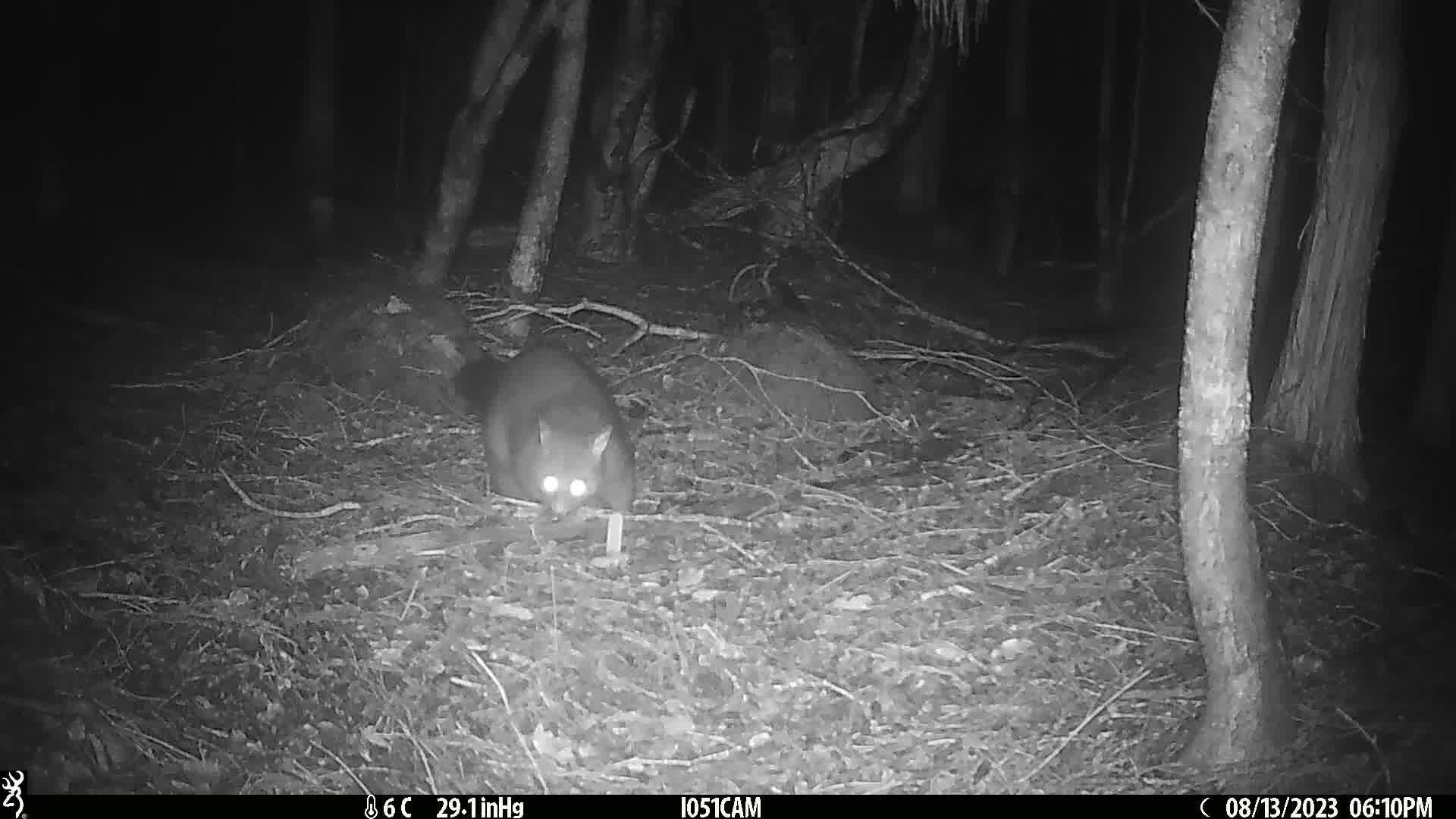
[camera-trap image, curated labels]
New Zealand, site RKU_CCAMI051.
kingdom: Animalia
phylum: Chordata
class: Mammalia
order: Diprotodontia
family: Phalangeridae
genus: Trichosurus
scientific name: Trichosurus vulpecula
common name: common brushtail possum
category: possum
Possum (common brushtail possum) (Trichosurus vulpecula).